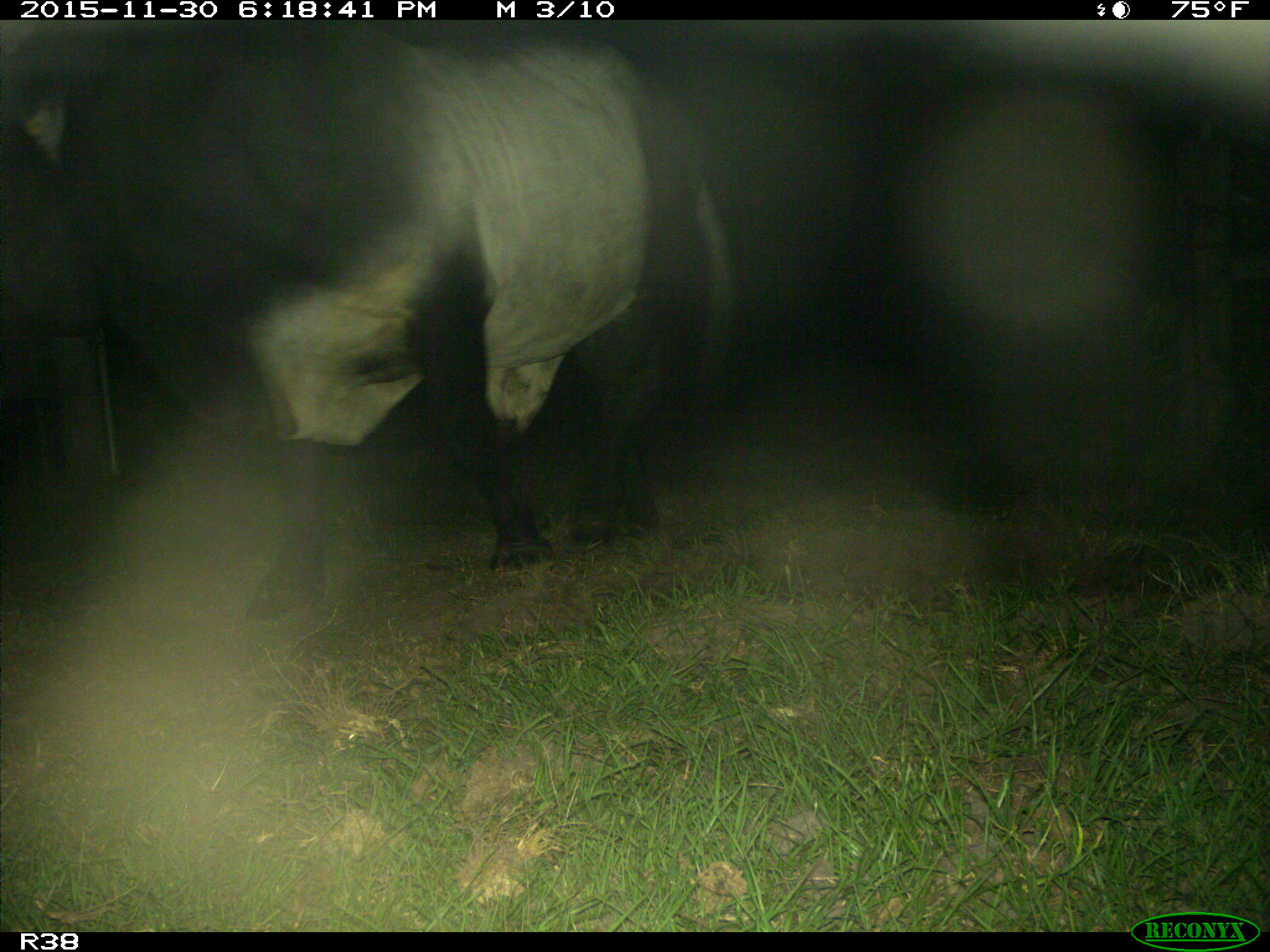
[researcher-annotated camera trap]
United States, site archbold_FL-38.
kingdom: Animalia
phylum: Chordata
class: Mammalia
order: Artiodactyla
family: Bovidae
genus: Bos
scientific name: Bos taurus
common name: domestic cow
Bos taurus (domestic cow).